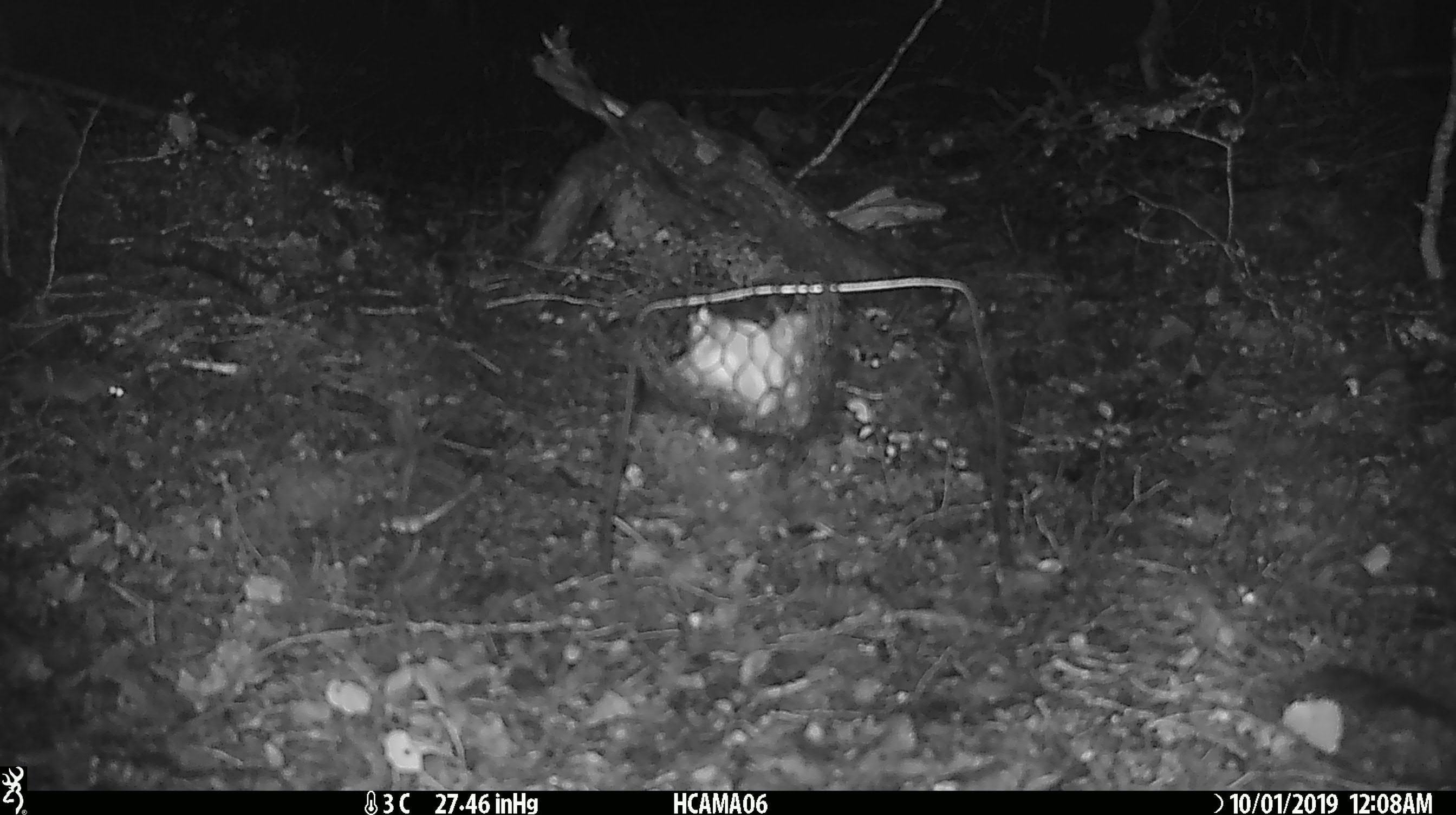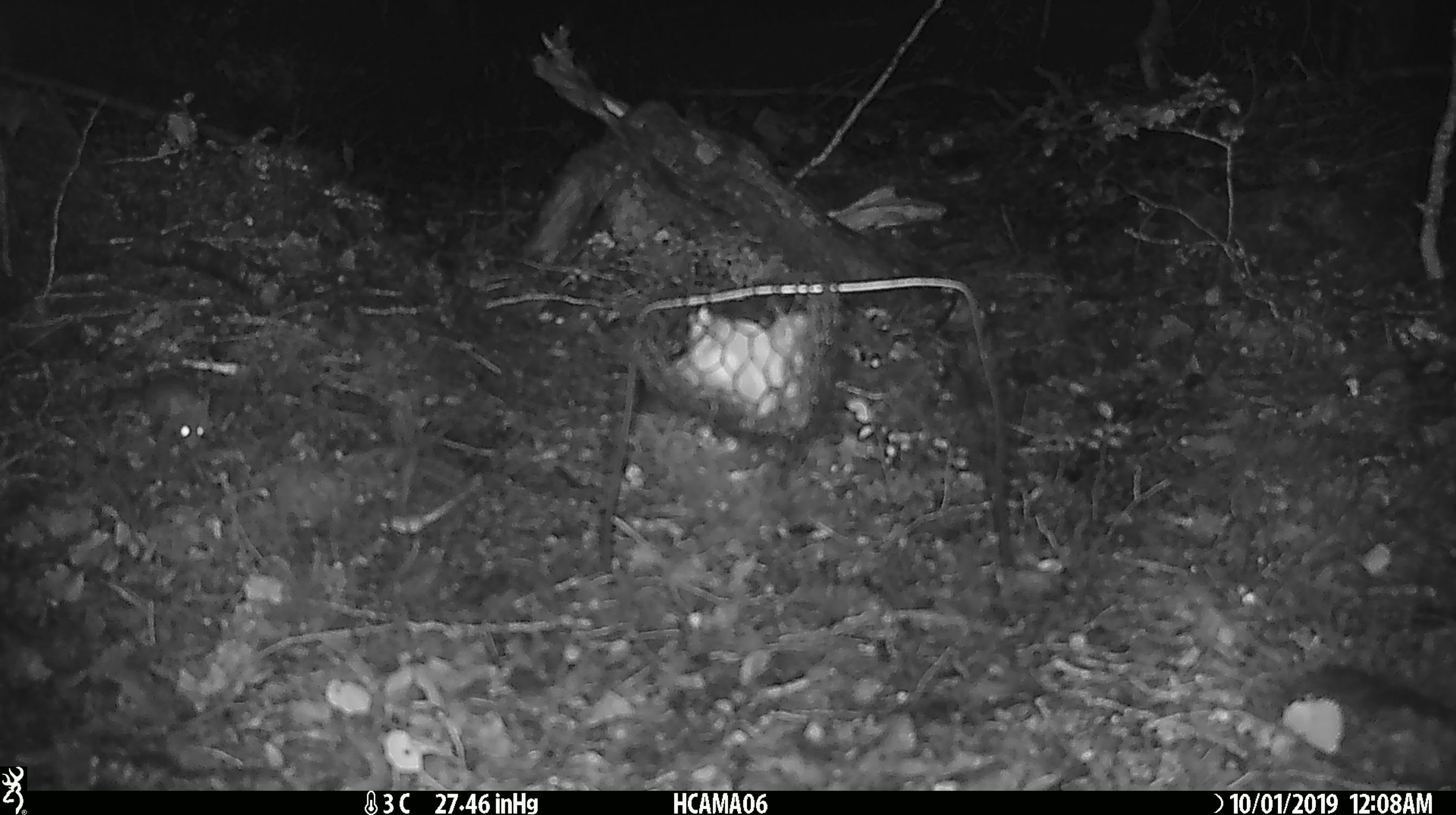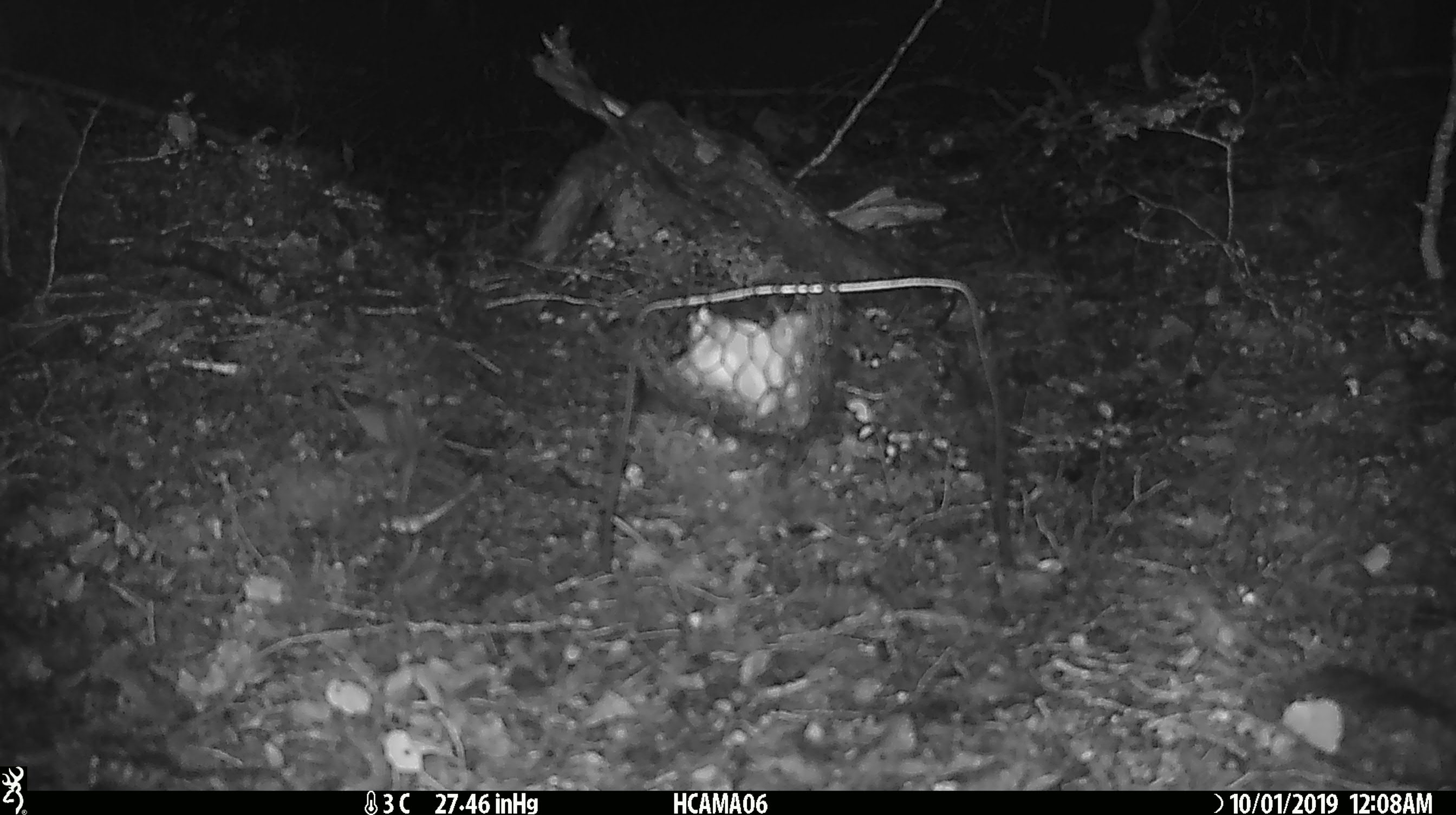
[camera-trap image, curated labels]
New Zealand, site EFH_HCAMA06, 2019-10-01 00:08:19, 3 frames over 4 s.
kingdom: Animalia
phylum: Chordata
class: Mammalia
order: Rodentia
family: Muridae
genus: Mus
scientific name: Mus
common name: mouse